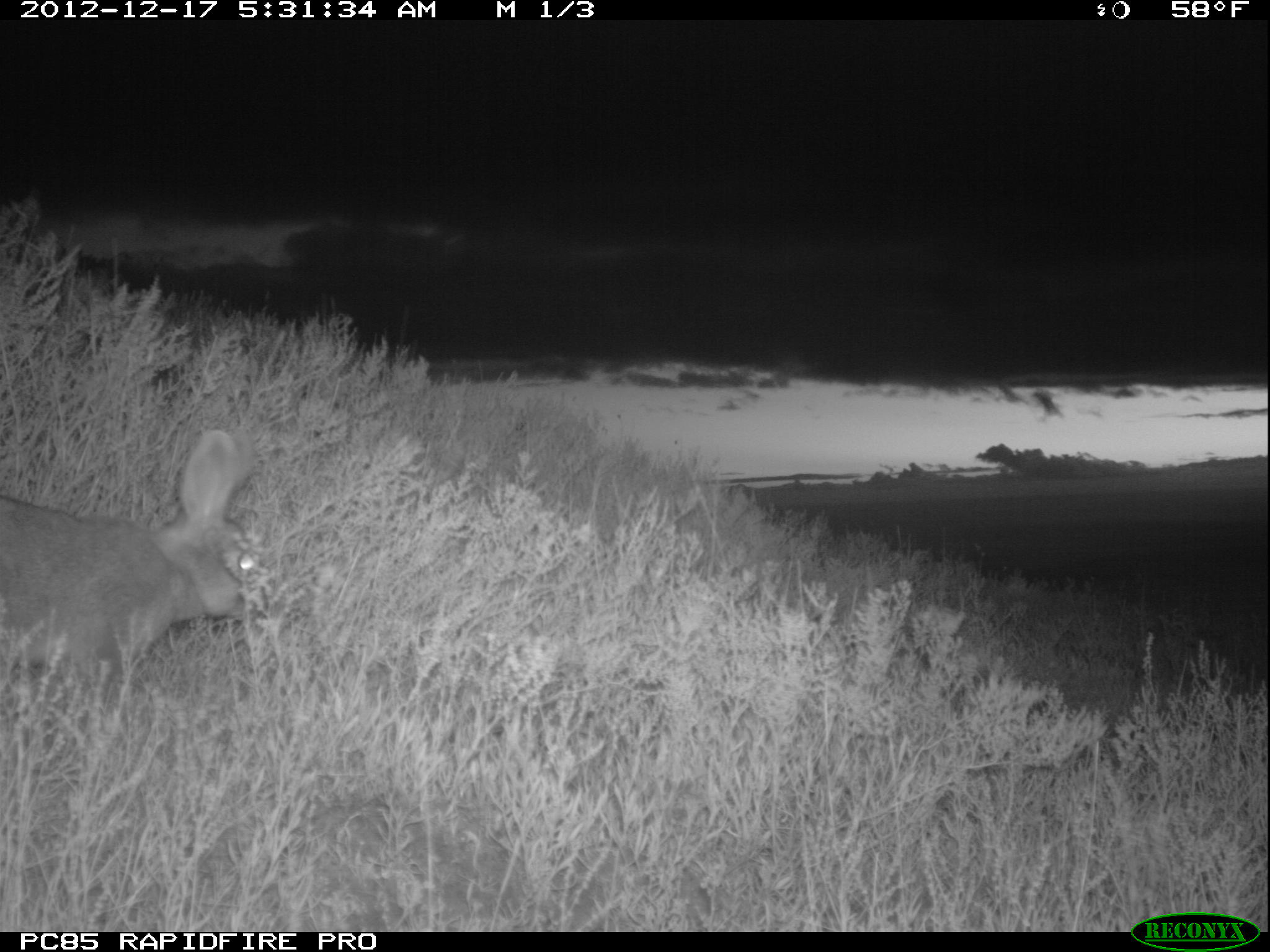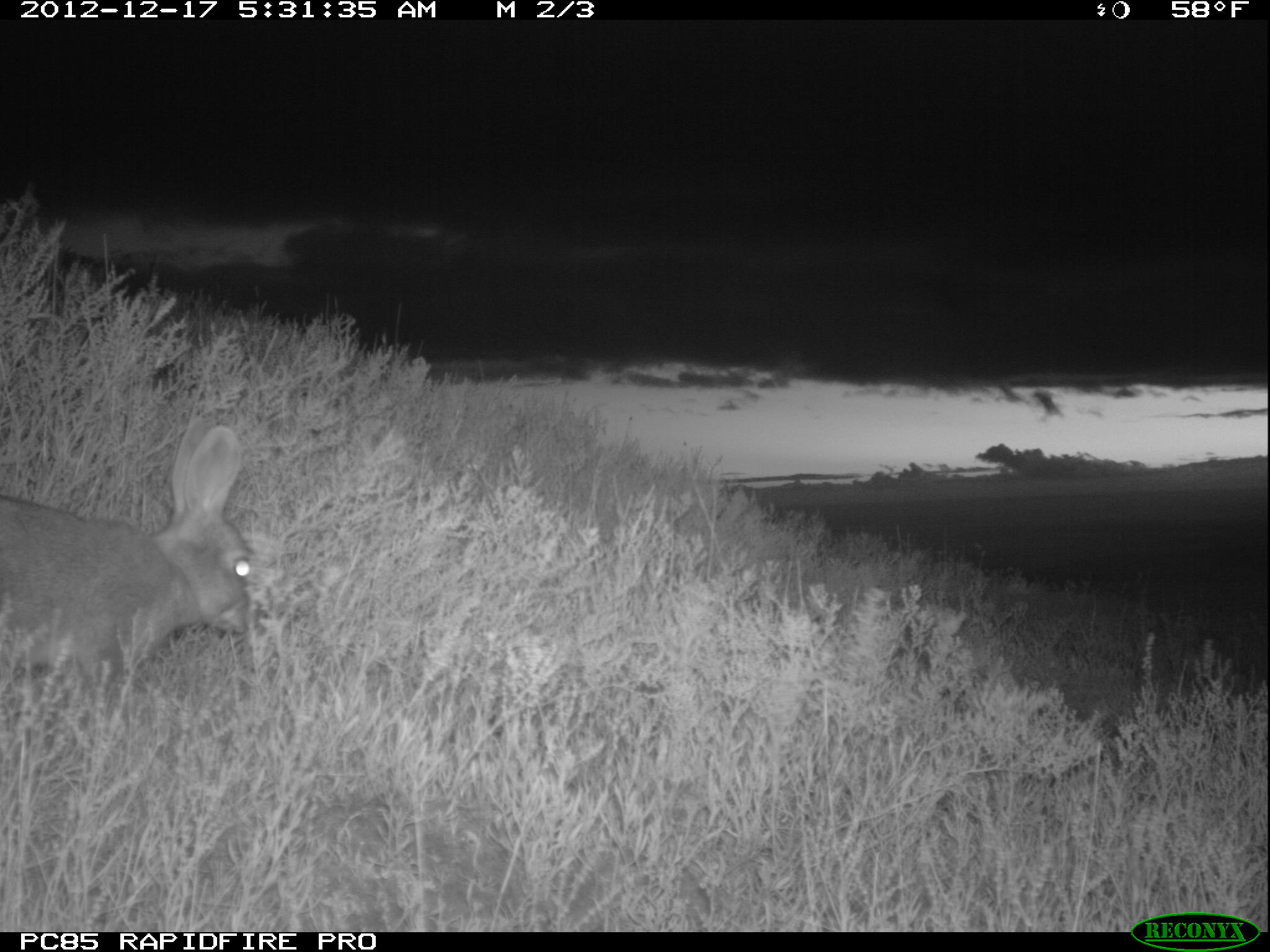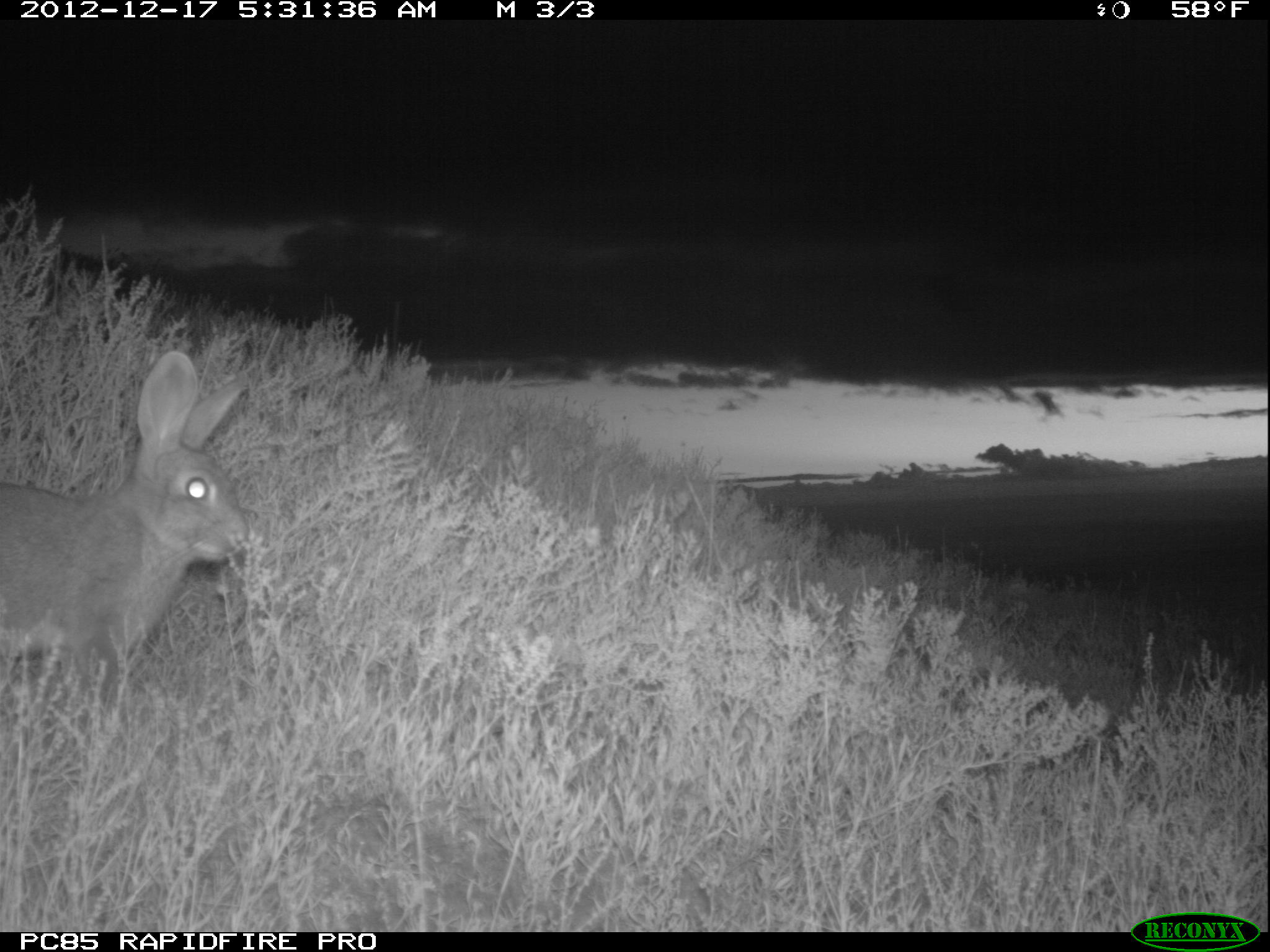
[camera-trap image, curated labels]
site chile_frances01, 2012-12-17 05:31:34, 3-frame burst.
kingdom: Animalia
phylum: Chordata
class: Mammalia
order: Lagomorpha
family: Leporidae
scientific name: Leporidae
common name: rabbits and hares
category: rabbit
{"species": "rabbit (rabbits and hares) (Leporidae)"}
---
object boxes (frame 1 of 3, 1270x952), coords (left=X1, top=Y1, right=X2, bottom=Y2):
rabbit: (left=0, top=430, right=267, bottom=716)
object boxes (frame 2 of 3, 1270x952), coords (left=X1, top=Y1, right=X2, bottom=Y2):
rabbit: (left=0, top=418, right=259, bottom=710)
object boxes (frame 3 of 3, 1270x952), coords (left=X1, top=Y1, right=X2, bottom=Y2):
rabbit: (left=0, top=350, right=252, bottom=735)